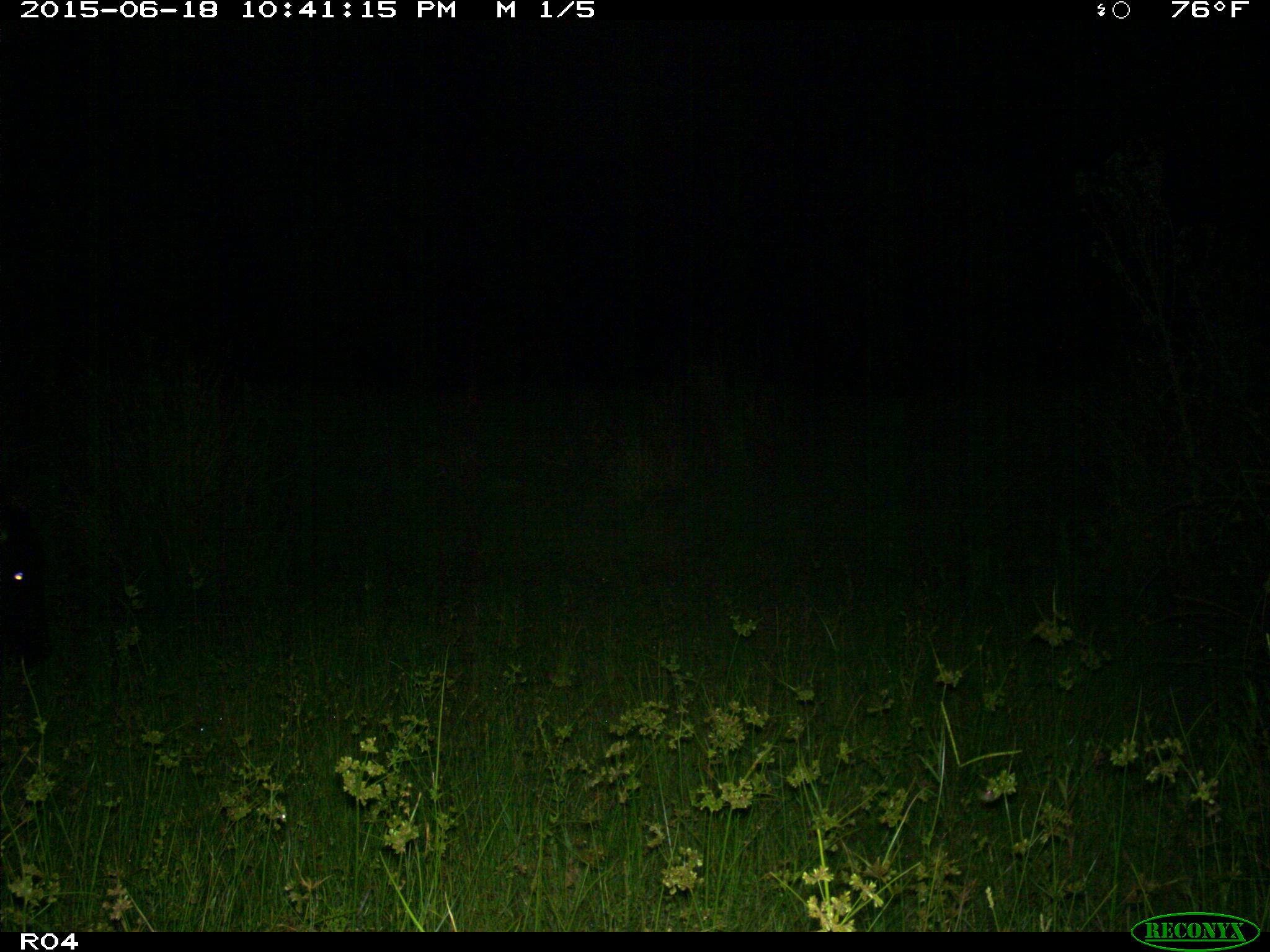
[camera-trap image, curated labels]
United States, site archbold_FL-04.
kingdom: Animalia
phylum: Chordata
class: Mammalia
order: Artiodactyla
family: Bovidae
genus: Bos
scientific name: Bos taurus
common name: domestic cow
Bos taurus (domestic cow).